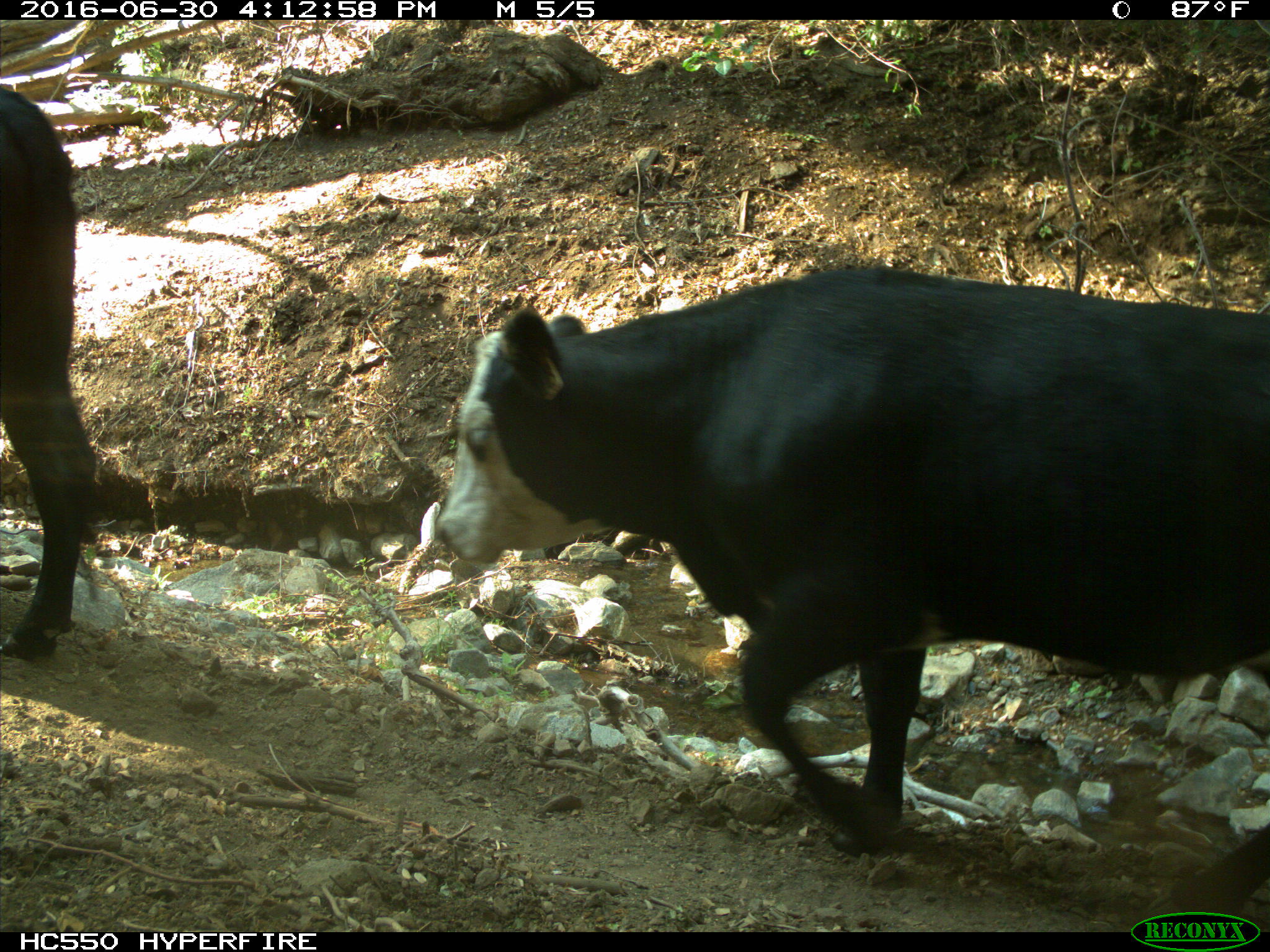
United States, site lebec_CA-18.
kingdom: Animalia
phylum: Chordata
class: Mammalia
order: Artiodactyla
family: Bovidae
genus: Bos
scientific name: Bos taurus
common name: domestic cow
Bos taurus (domestic cow).